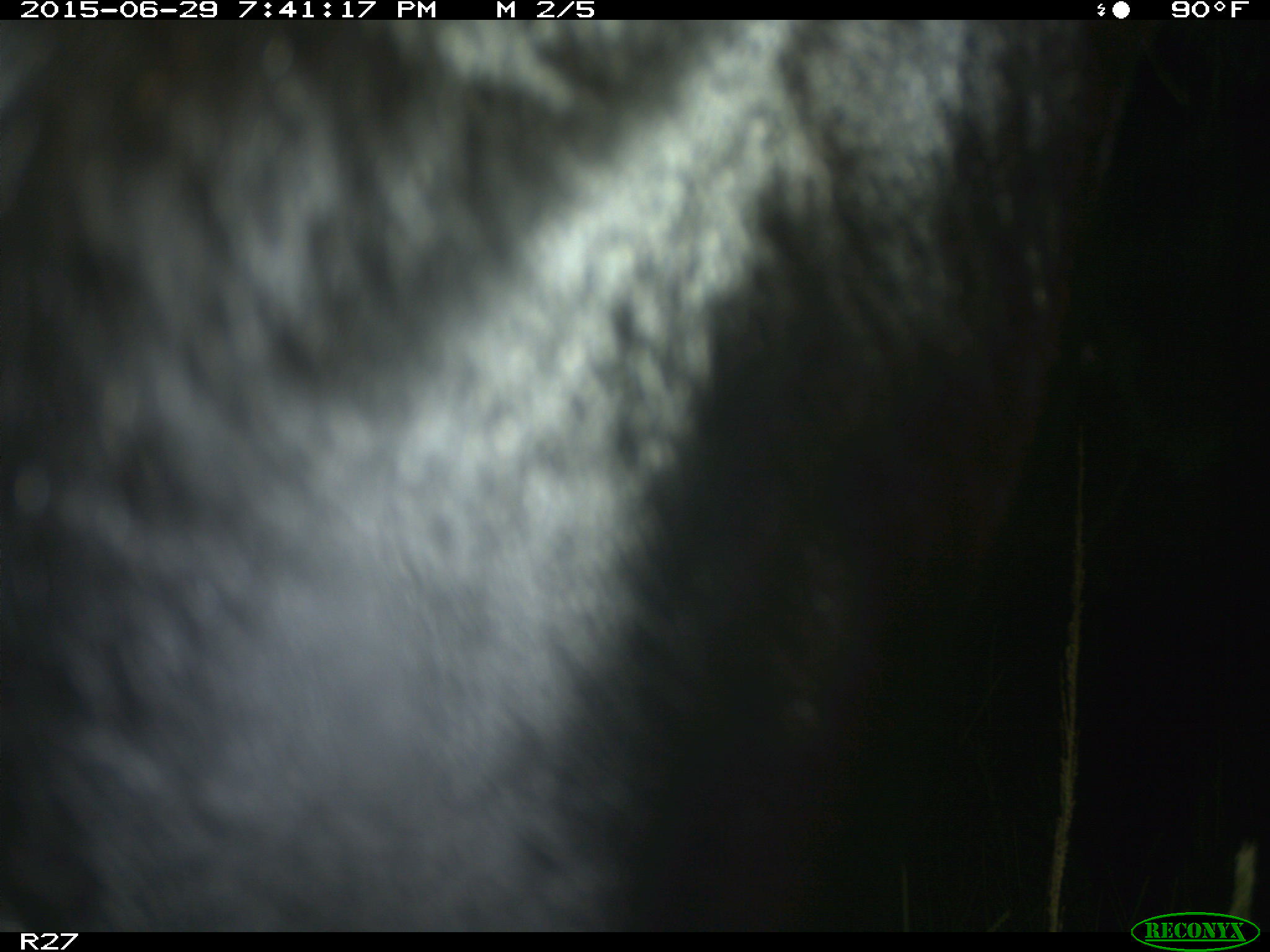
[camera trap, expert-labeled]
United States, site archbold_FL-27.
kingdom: Animalia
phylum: Chordata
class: Mammalia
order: Artiodactyla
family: Bovidae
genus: Bos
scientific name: Bos taurus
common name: domestic cow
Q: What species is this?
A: Bos taurus (domestic cow).